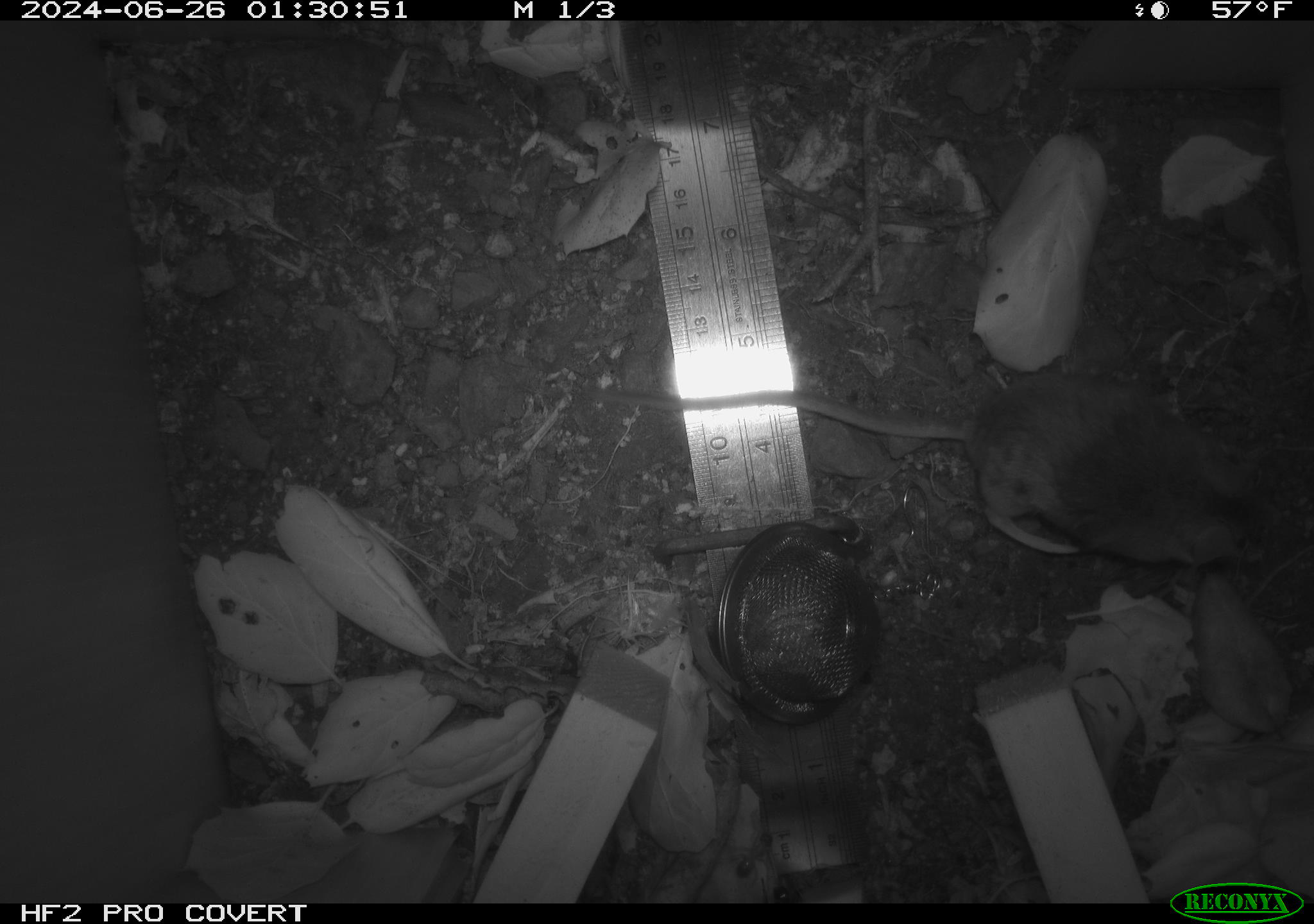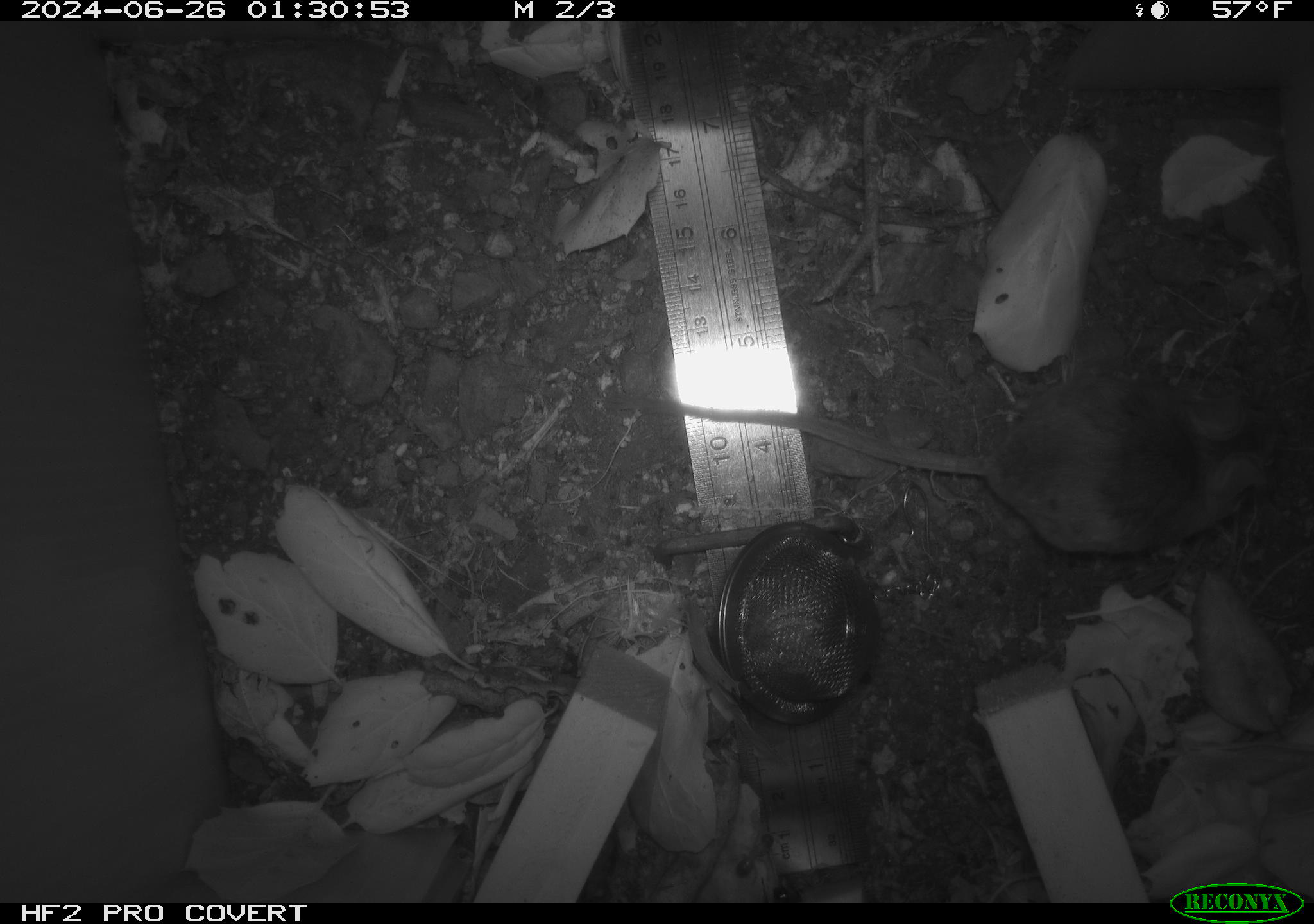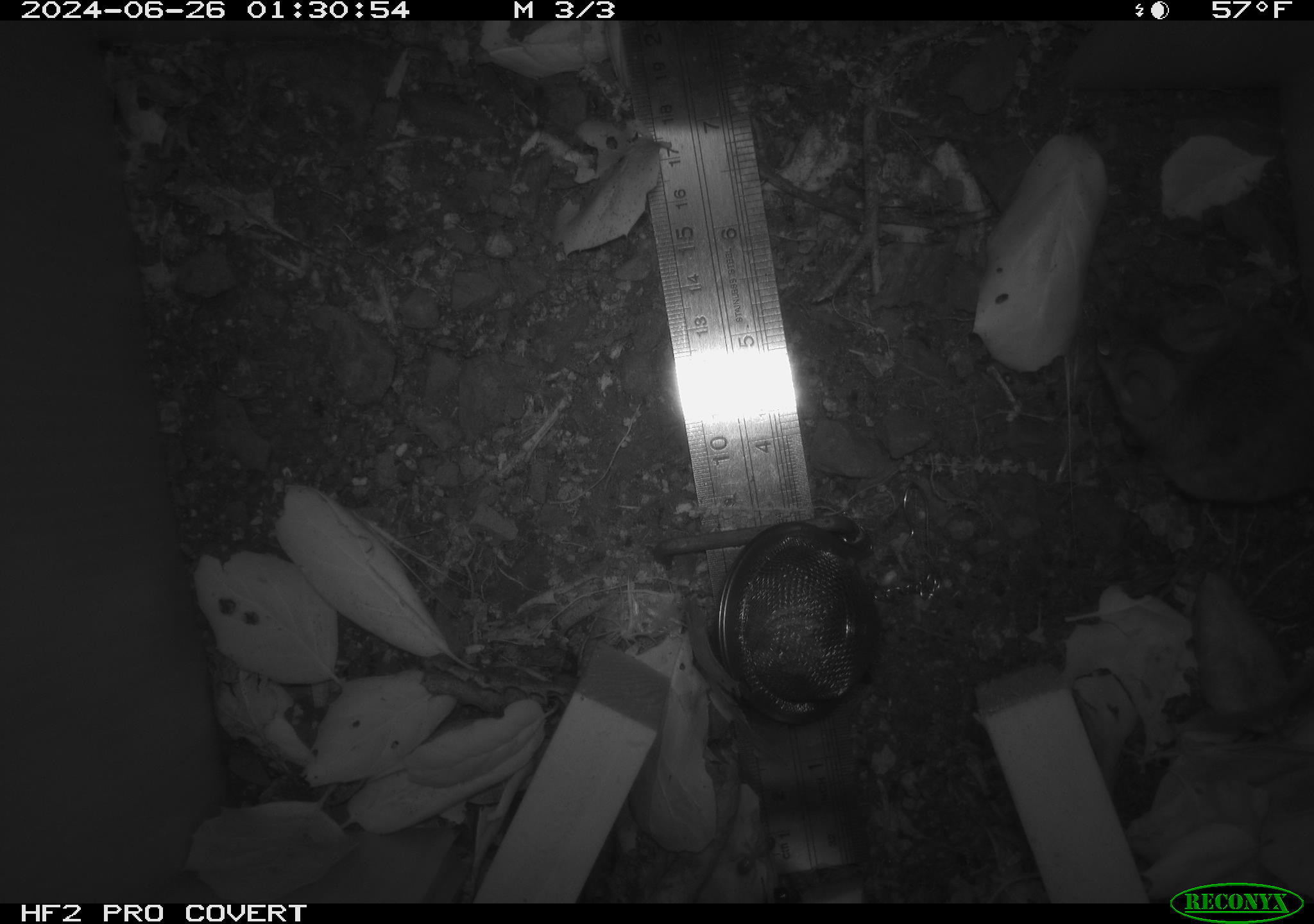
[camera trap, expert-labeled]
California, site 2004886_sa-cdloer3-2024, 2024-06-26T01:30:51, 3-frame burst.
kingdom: Animalia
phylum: Chordata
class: Mammalia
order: Rodentia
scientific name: Rodentia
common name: rodent